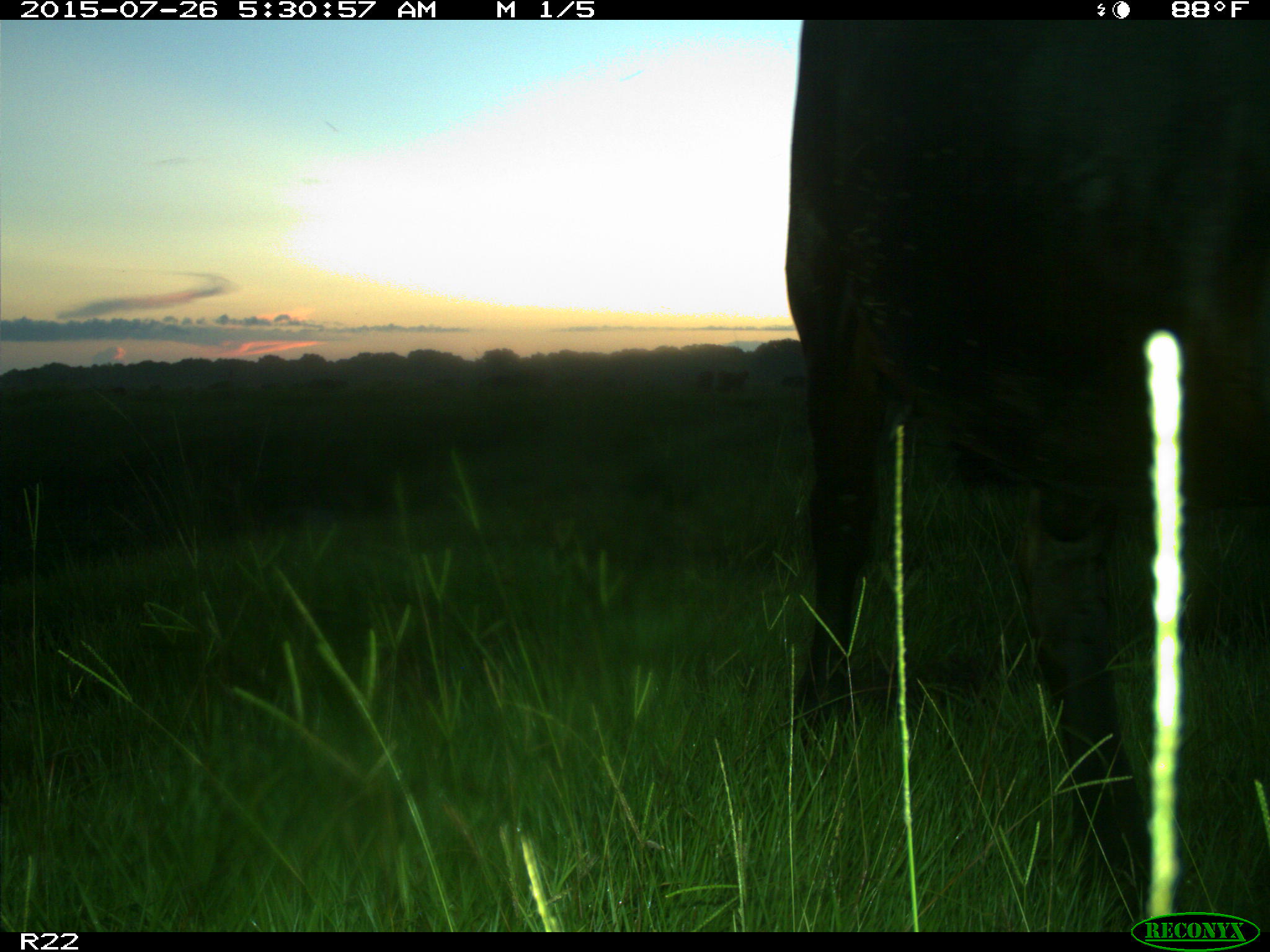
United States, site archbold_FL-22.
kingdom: Animalia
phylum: Chordata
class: Mammalia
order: Artiodactyla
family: Bovidae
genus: Bos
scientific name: Bos taurus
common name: domestic cow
Bos taurus (domestic cow).